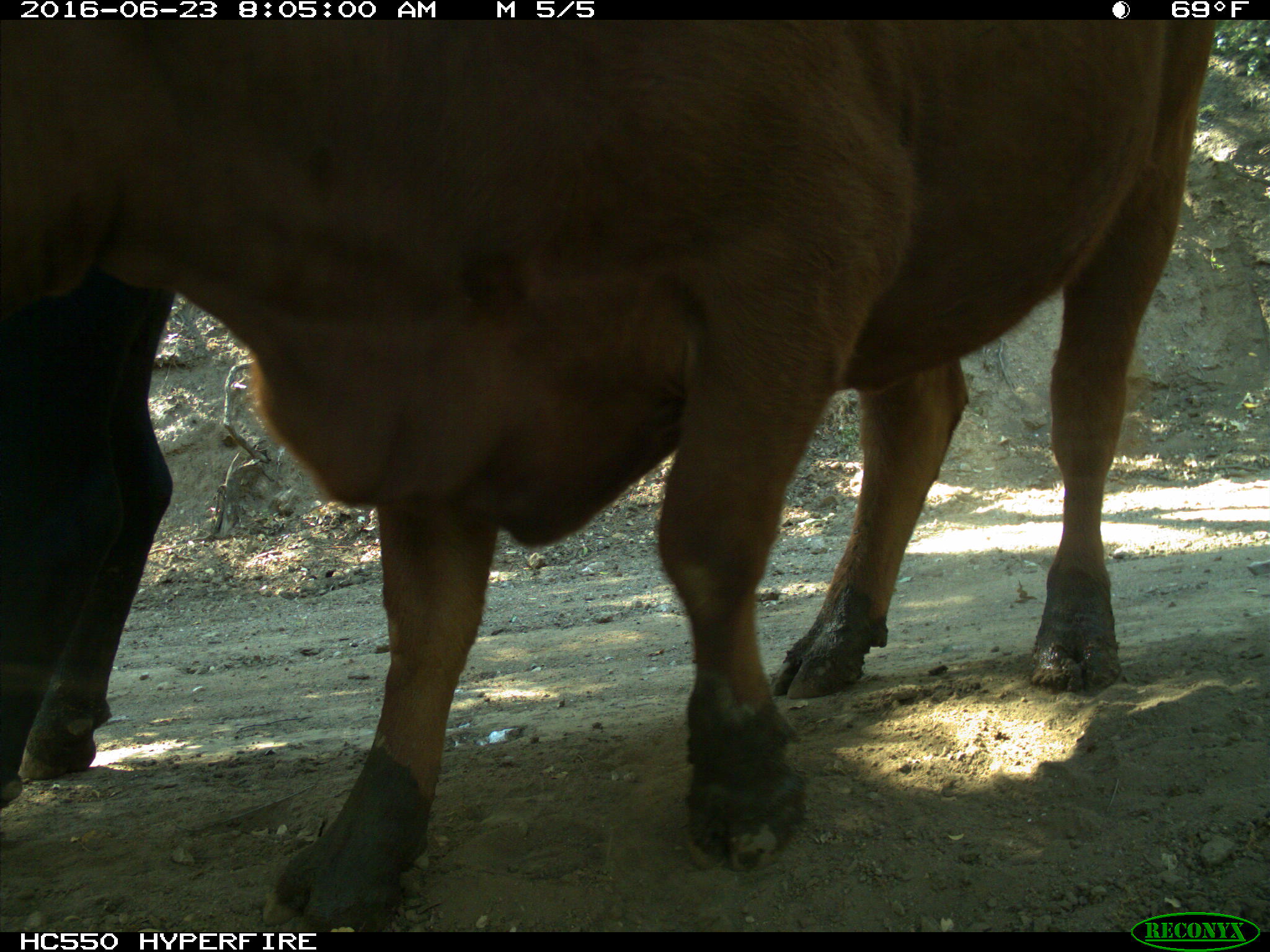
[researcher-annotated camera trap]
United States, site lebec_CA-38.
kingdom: Animalia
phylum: Chordata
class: Mammalia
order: Artiodactyla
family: Bovidae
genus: Bos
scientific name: Bos taurus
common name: domestic cow